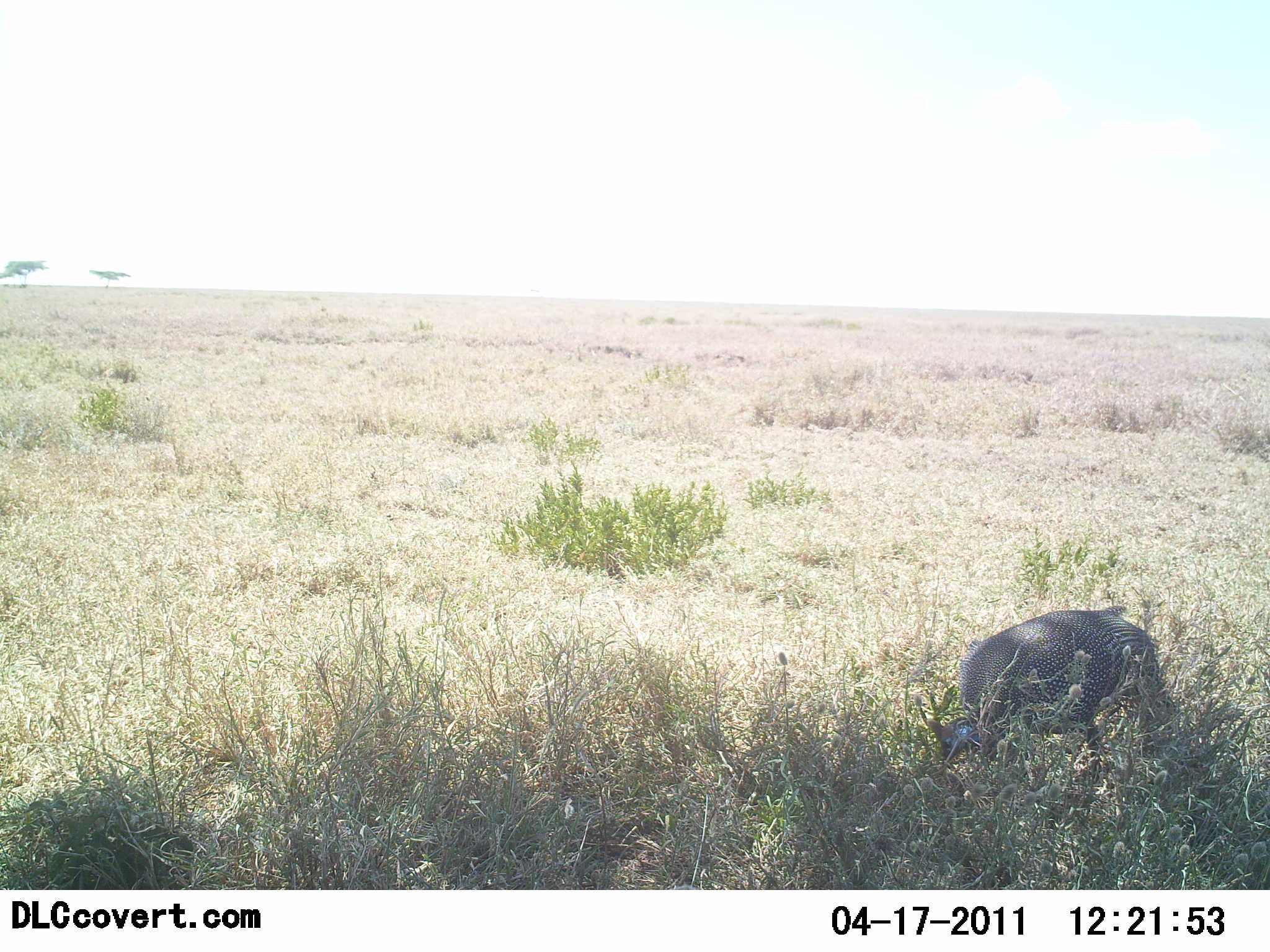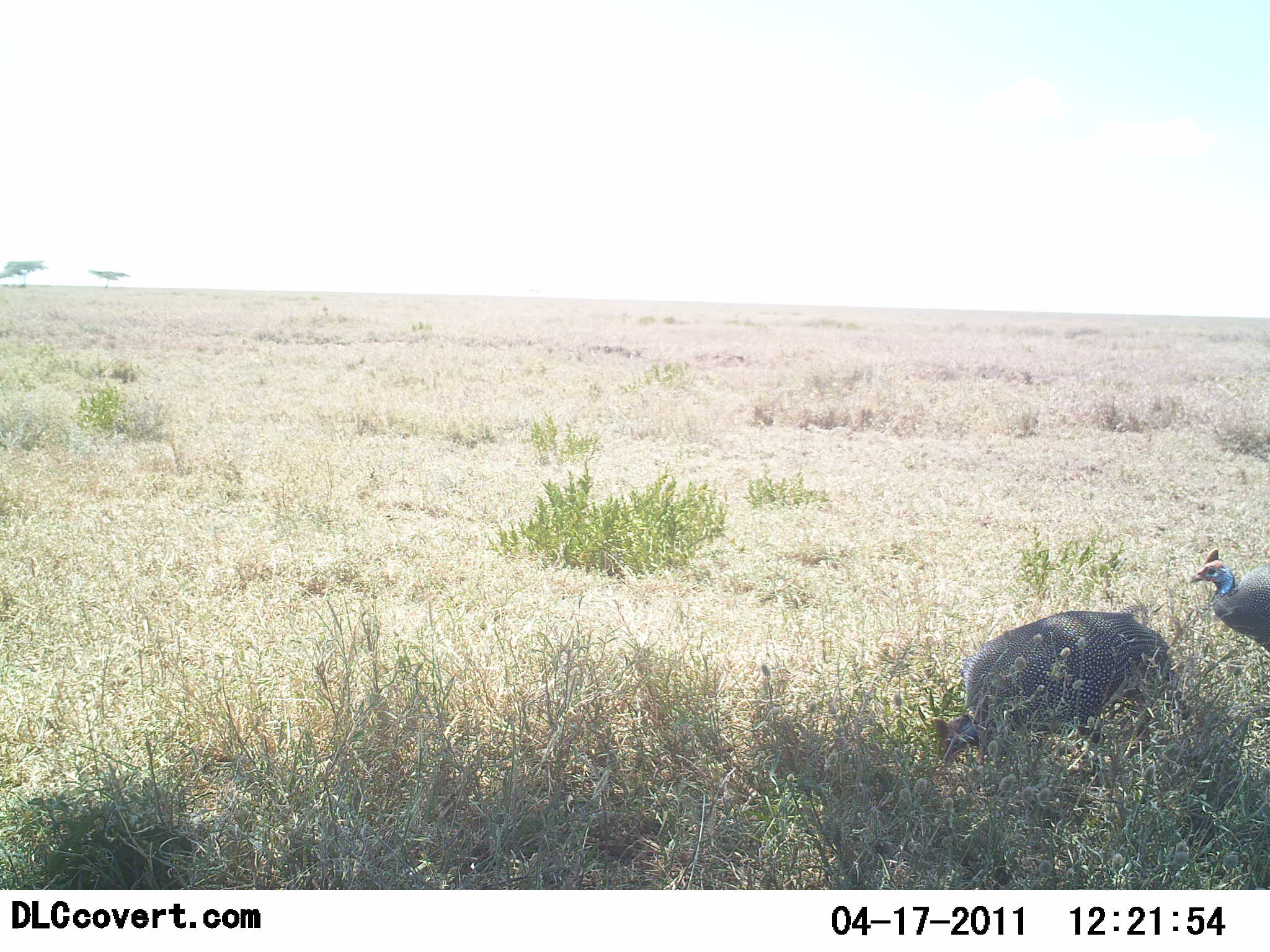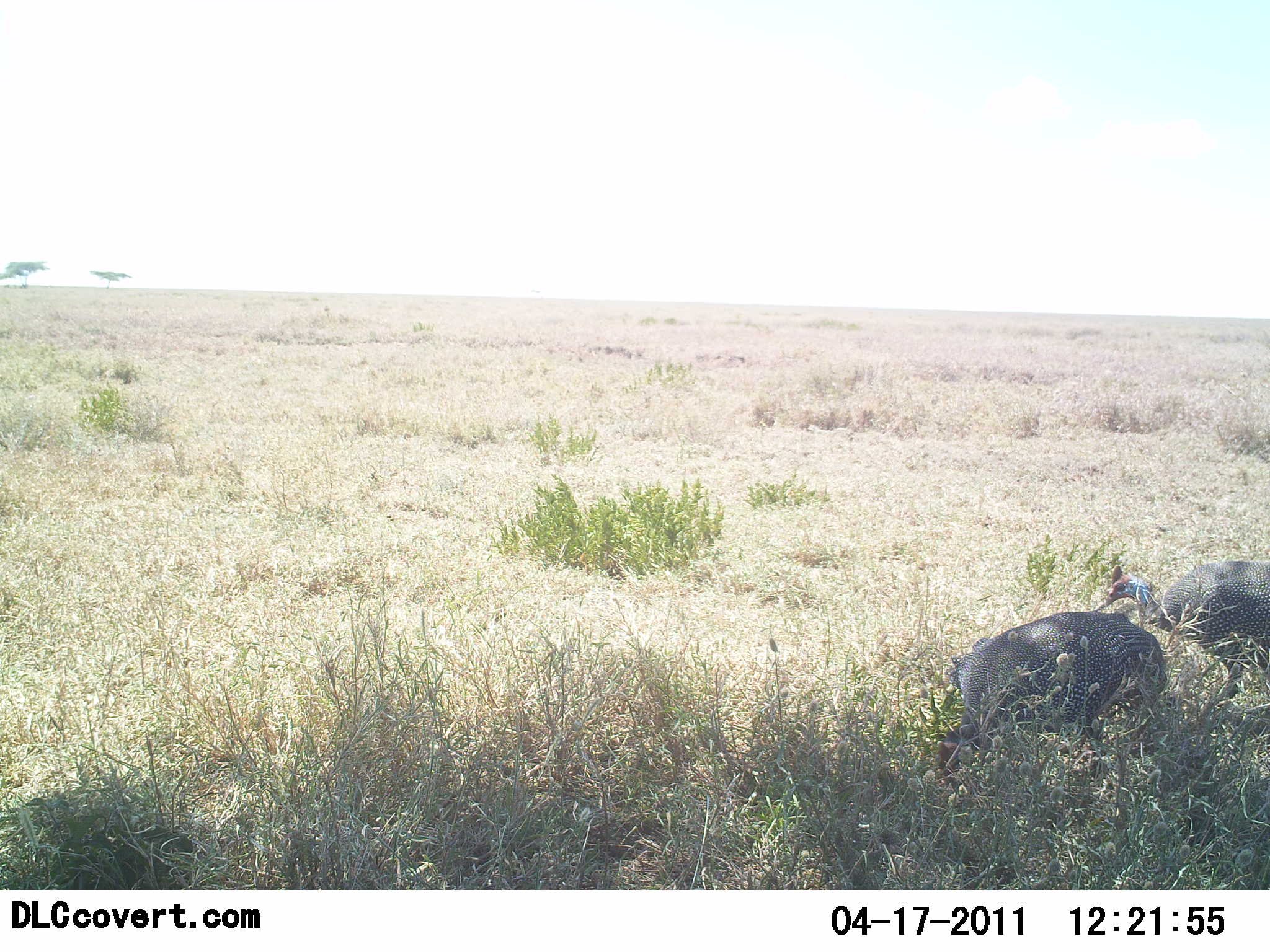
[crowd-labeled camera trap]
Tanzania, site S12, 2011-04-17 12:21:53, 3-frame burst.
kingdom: Animalia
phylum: Chordata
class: Aves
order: Galliformes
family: Numididae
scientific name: Numididae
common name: guinea fowl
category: guineafowl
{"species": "guineafowl (guinea fowl) (Numididae)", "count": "2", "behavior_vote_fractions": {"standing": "21%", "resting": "0%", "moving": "43%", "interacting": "0%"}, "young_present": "0%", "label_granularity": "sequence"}